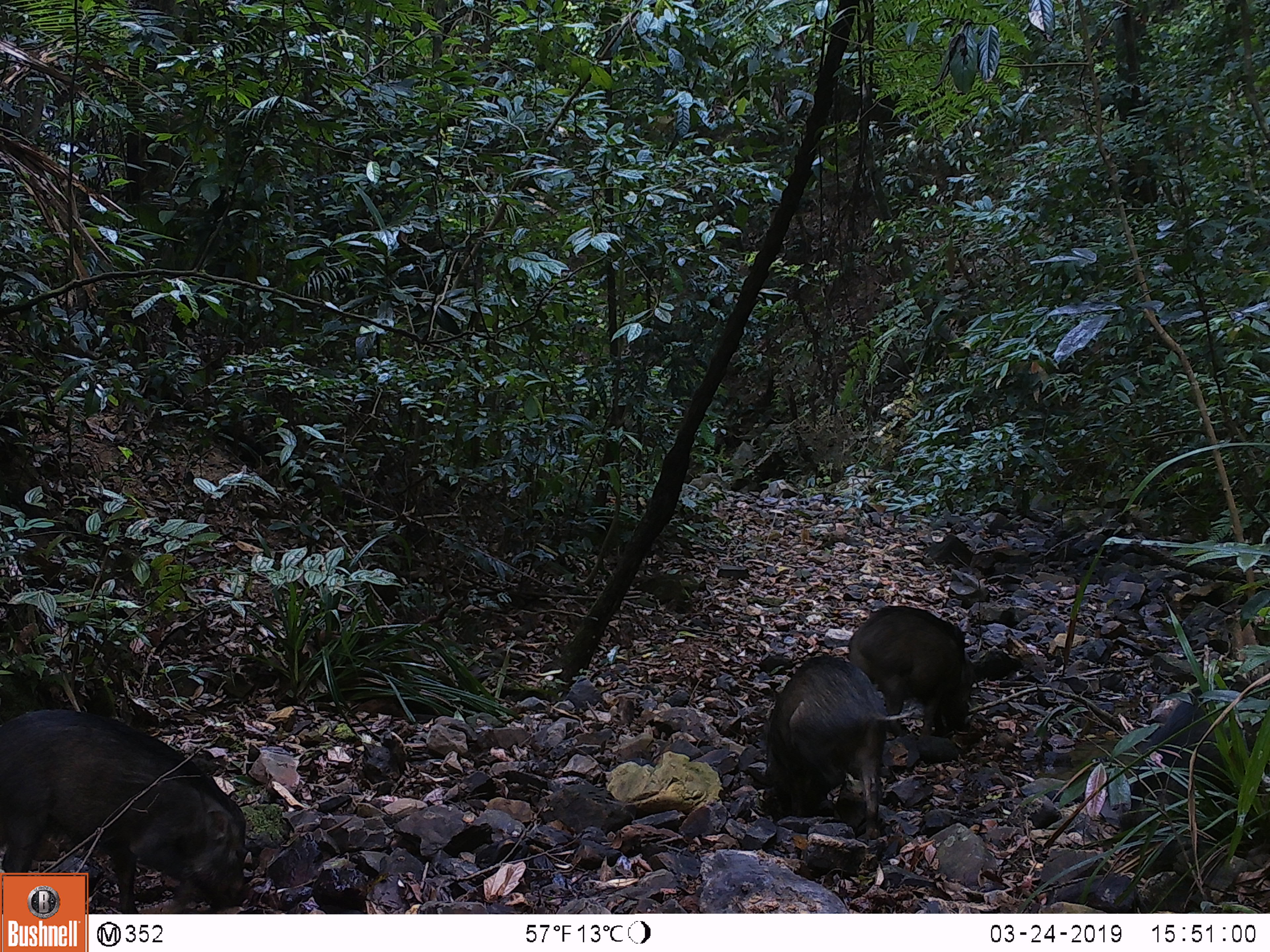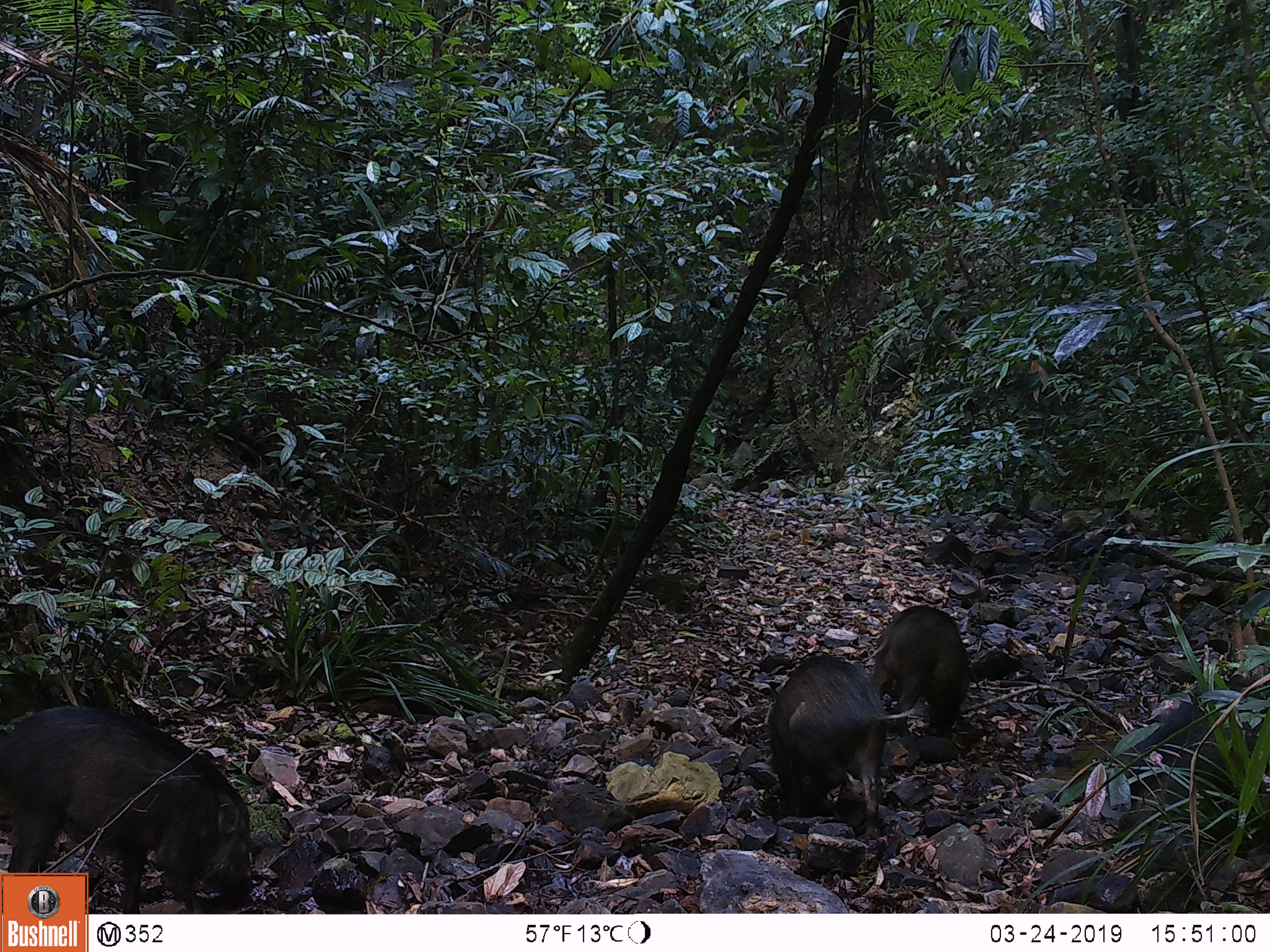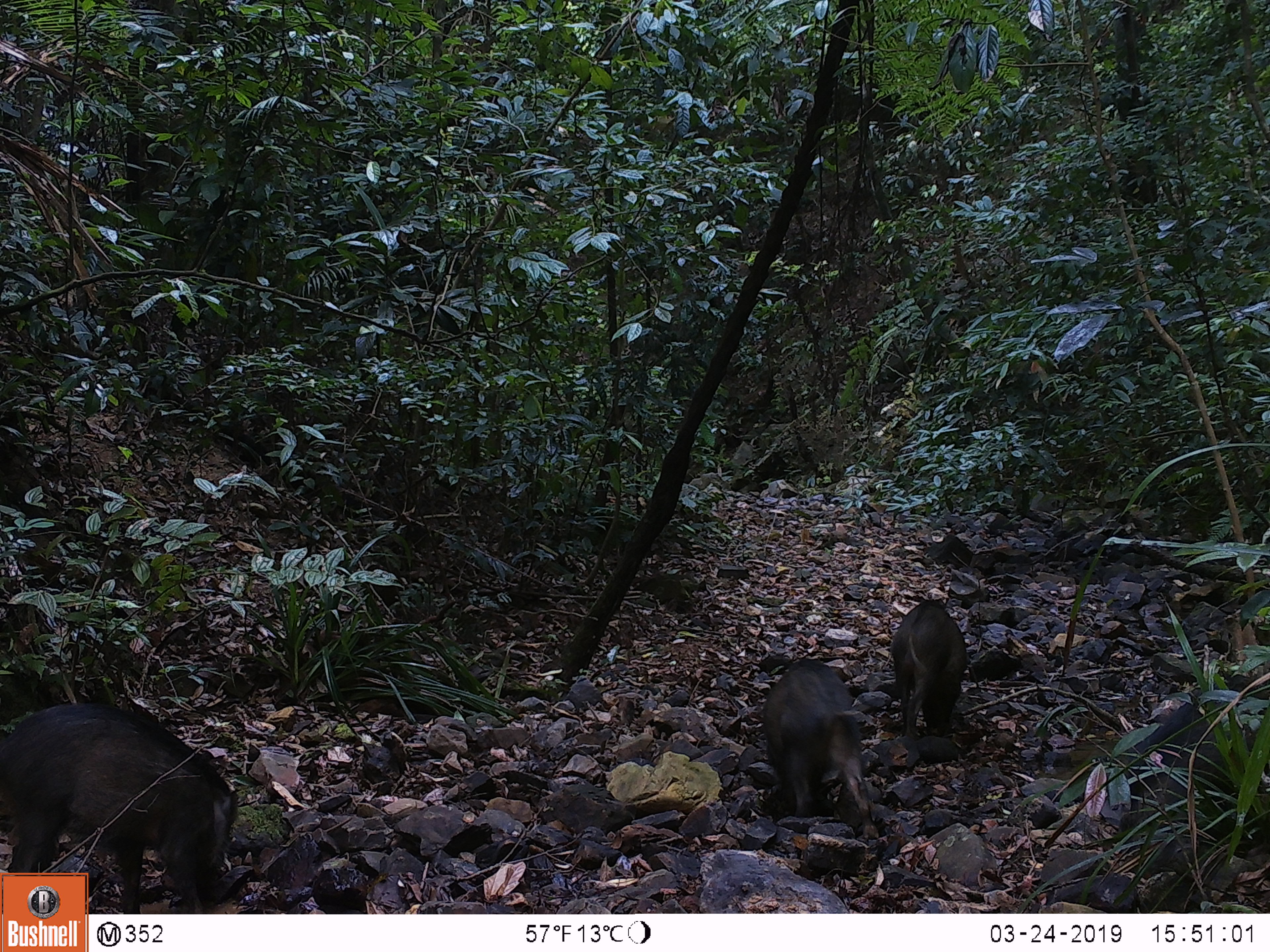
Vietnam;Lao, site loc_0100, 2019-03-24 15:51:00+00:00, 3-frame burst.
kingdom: Animalia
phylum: Chordata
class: Mammalia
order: Artiodactyla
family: Suidae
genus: Sus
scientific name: Sus scrofa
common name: eurasian wild pig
Eurasian wild pig (Sus scrofa). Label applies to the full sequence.